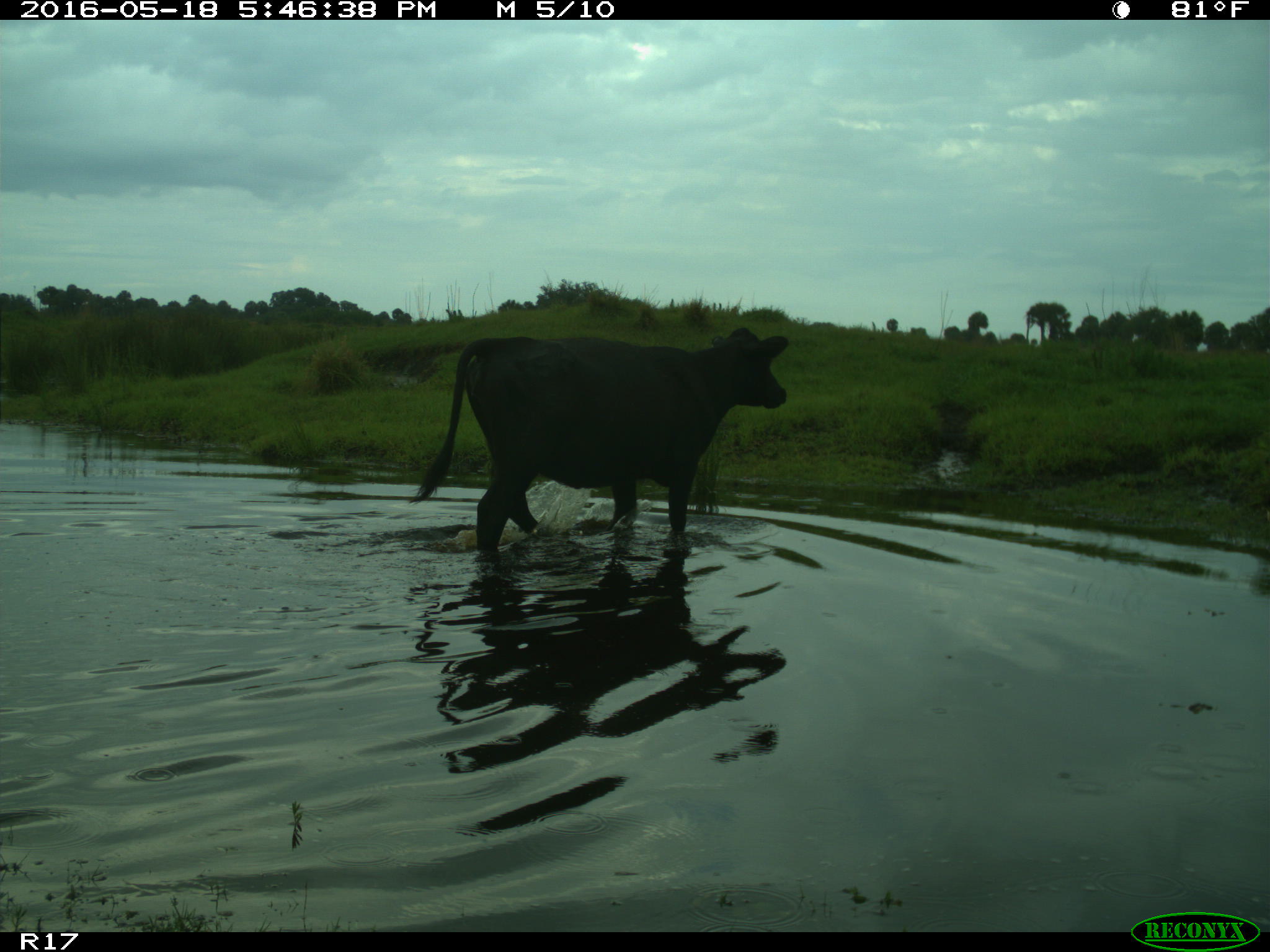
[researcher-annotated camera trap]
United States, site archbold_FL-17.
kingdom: Animalia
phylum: Chordata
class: Mammalia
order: Artiodactyla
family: Bovidae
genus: Bos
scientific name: Bos taurus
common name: domestic cow